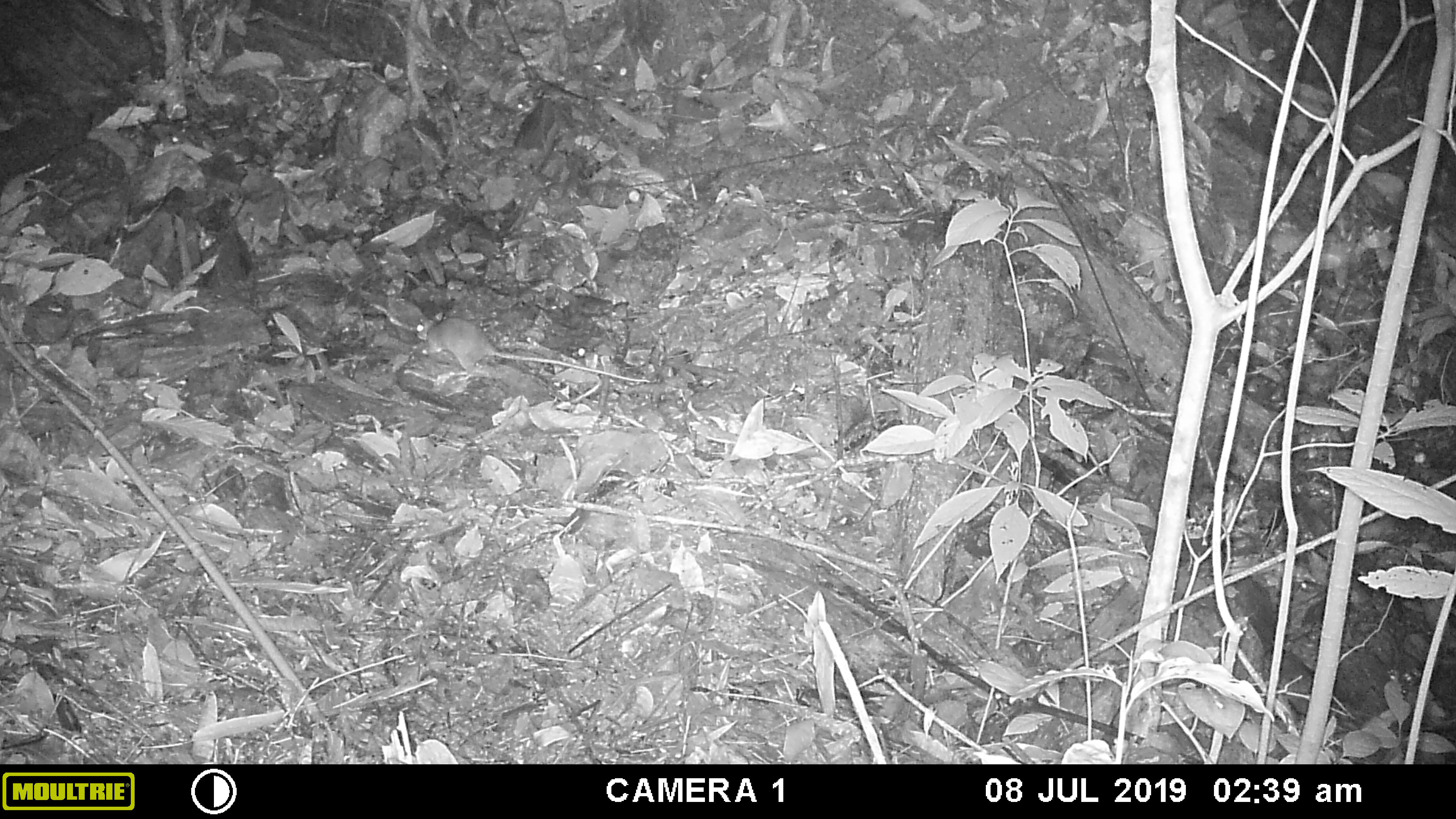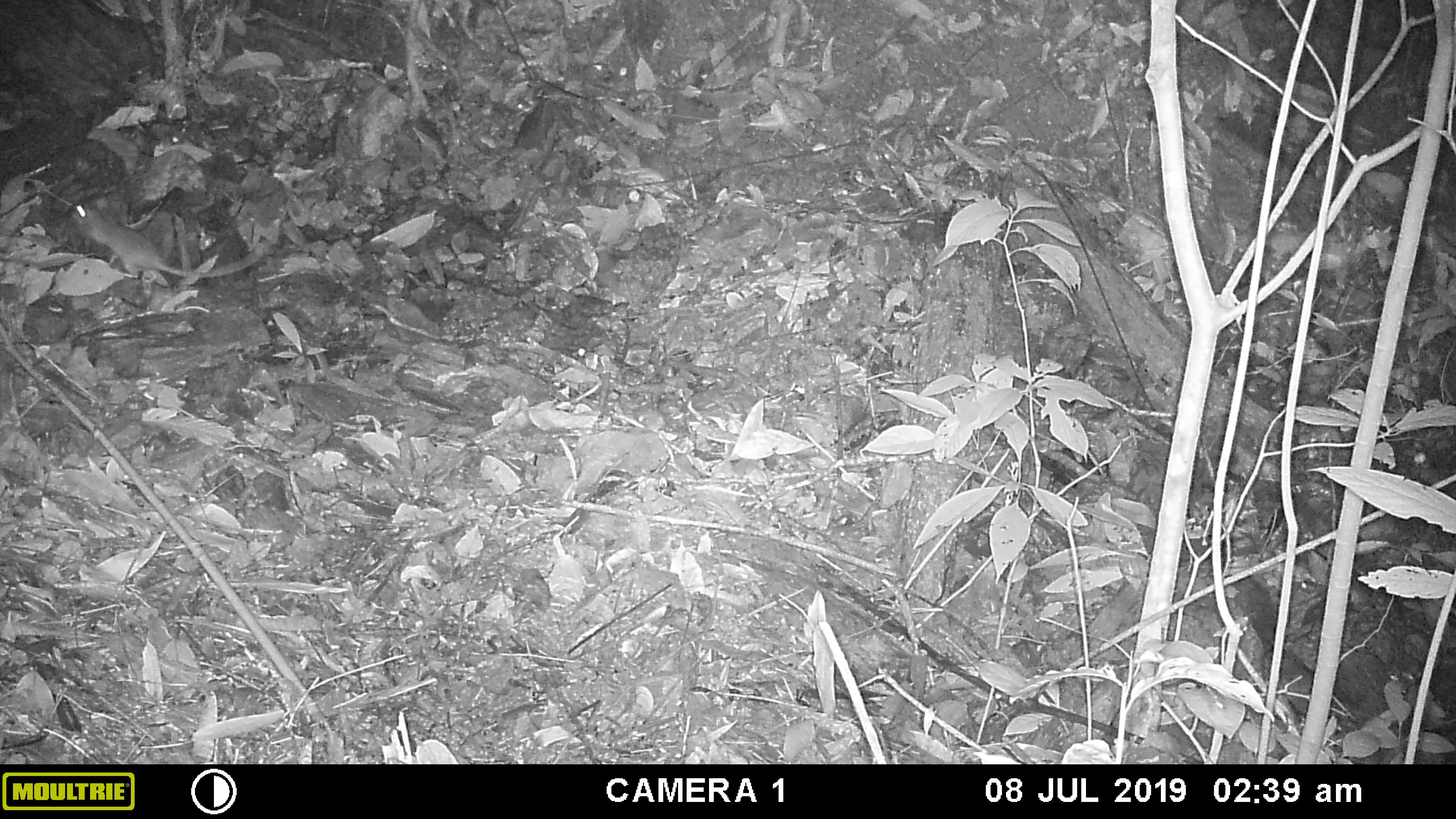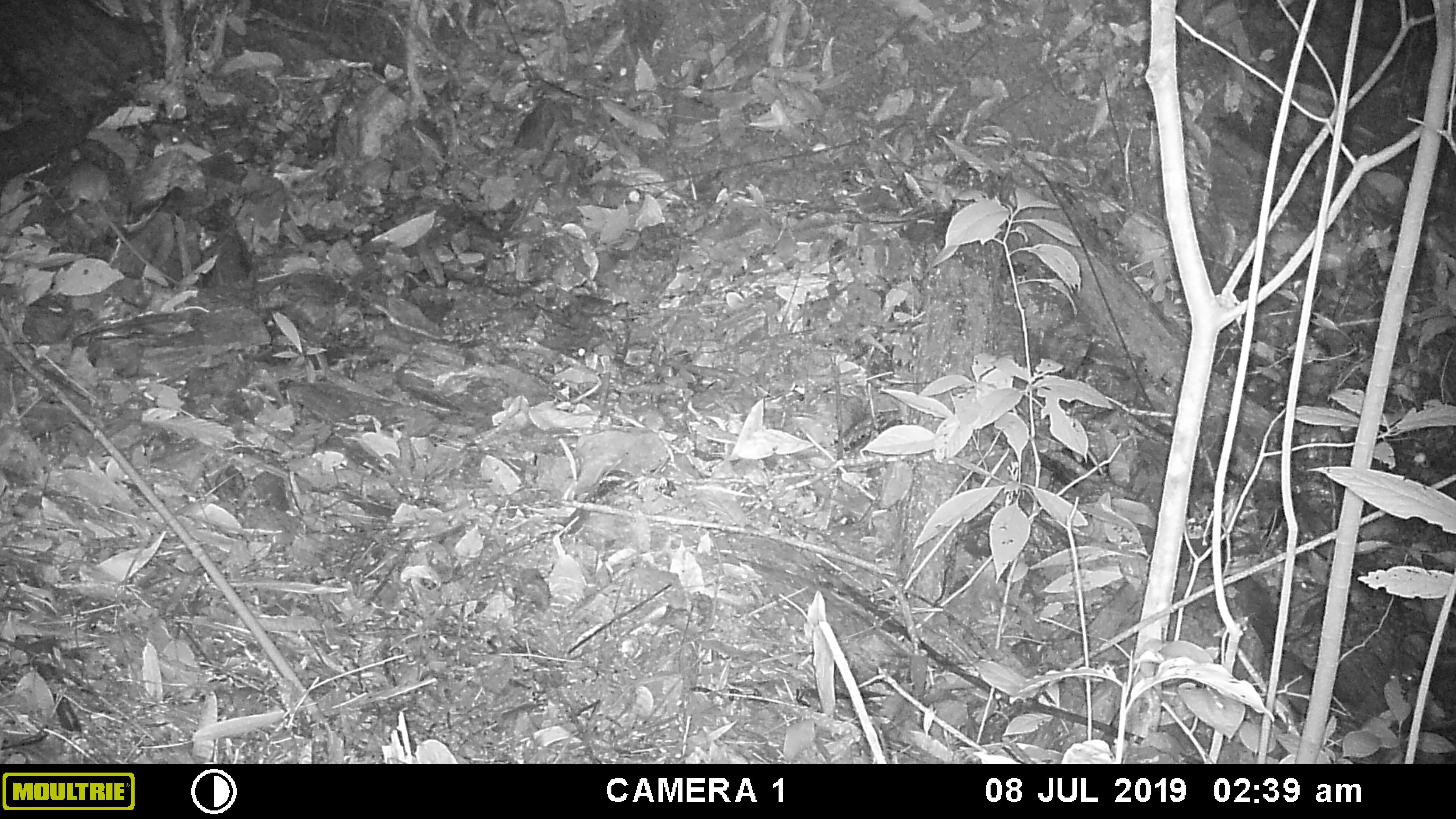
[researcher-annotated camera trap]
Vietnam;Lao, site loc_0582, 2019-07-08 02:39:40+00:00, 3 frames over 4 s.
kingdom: Animalia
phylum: Chordata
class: Mammalia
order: Rodentia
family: Muridae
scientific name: Muridae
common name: old-world mice and rats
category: unidentified murid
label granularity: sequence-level